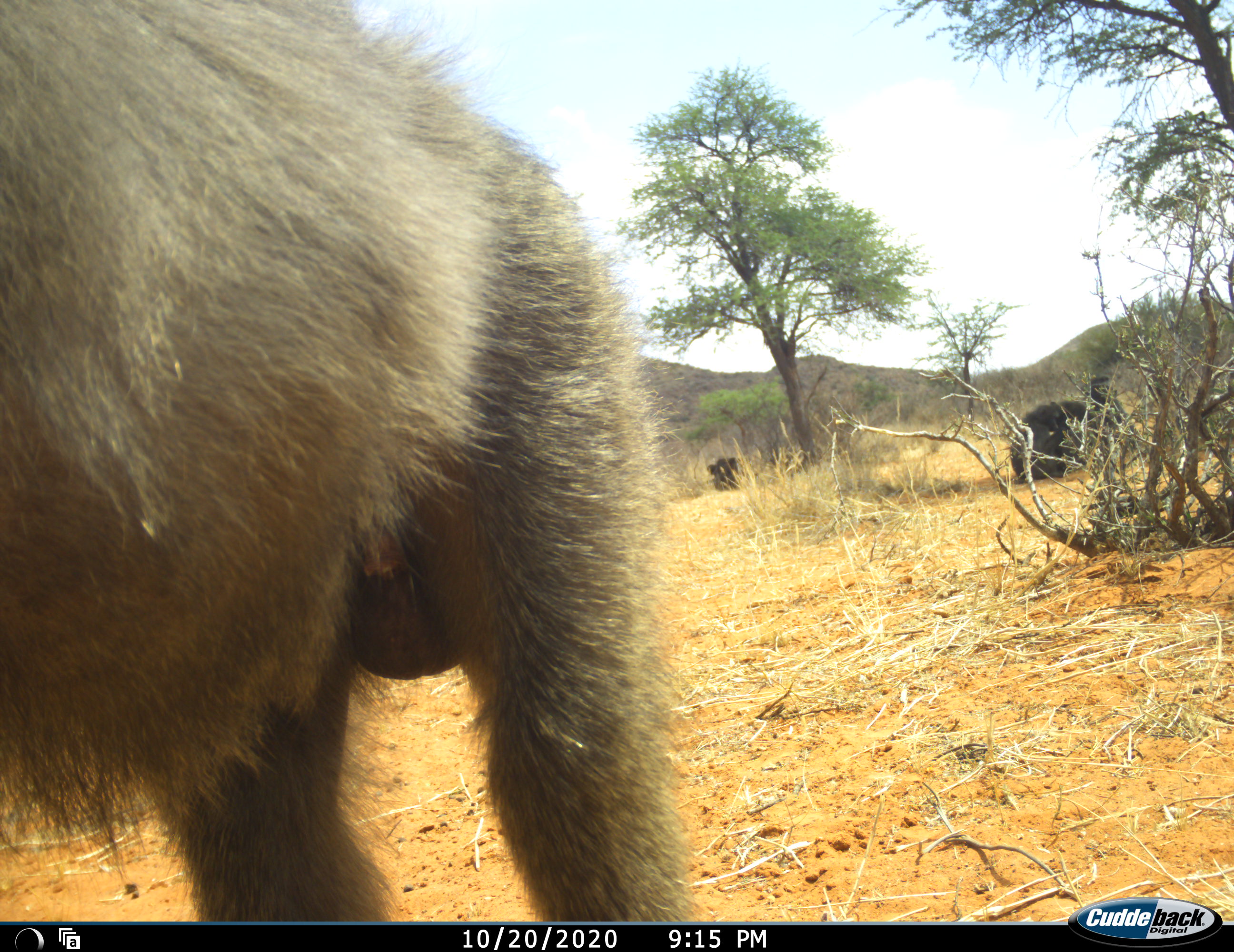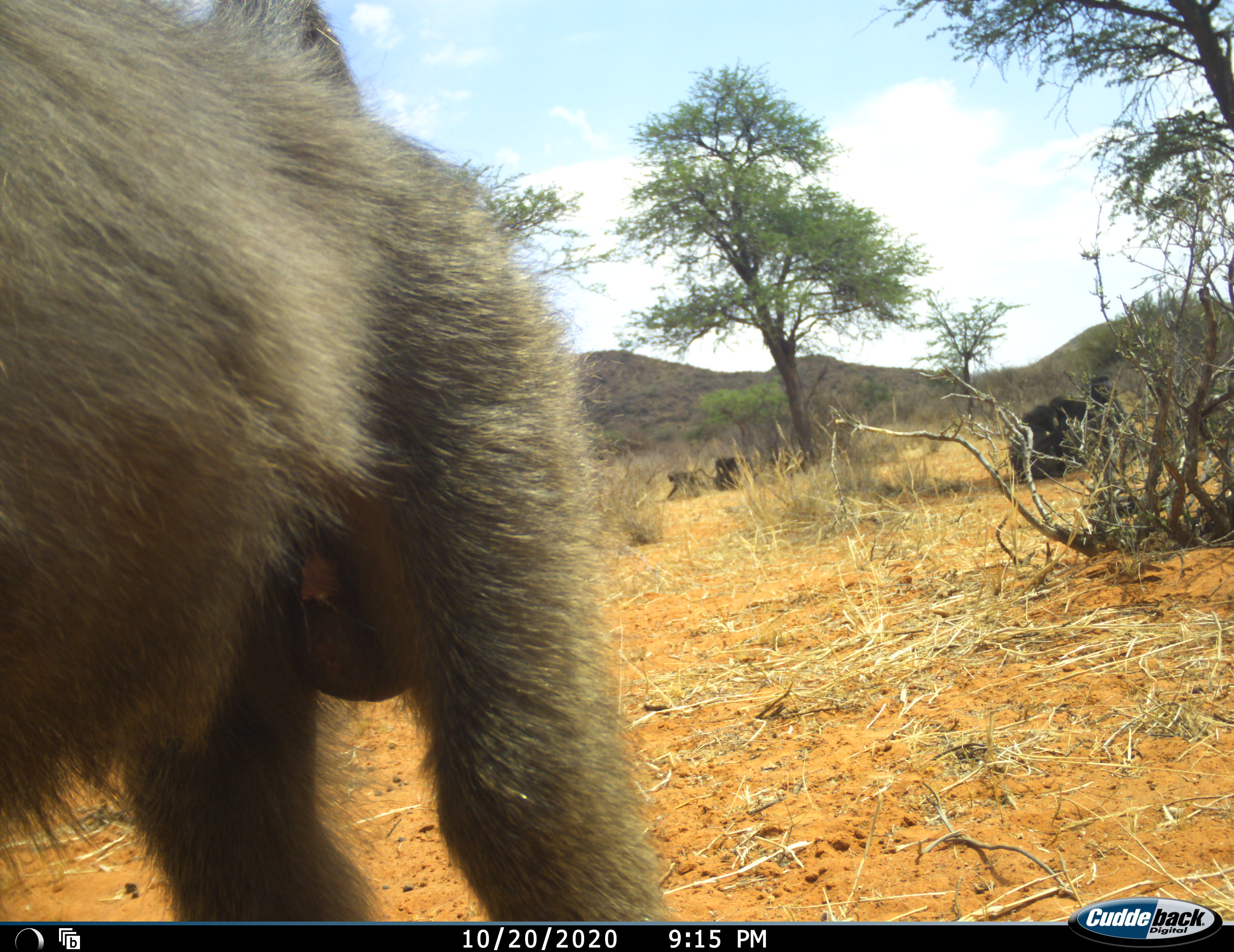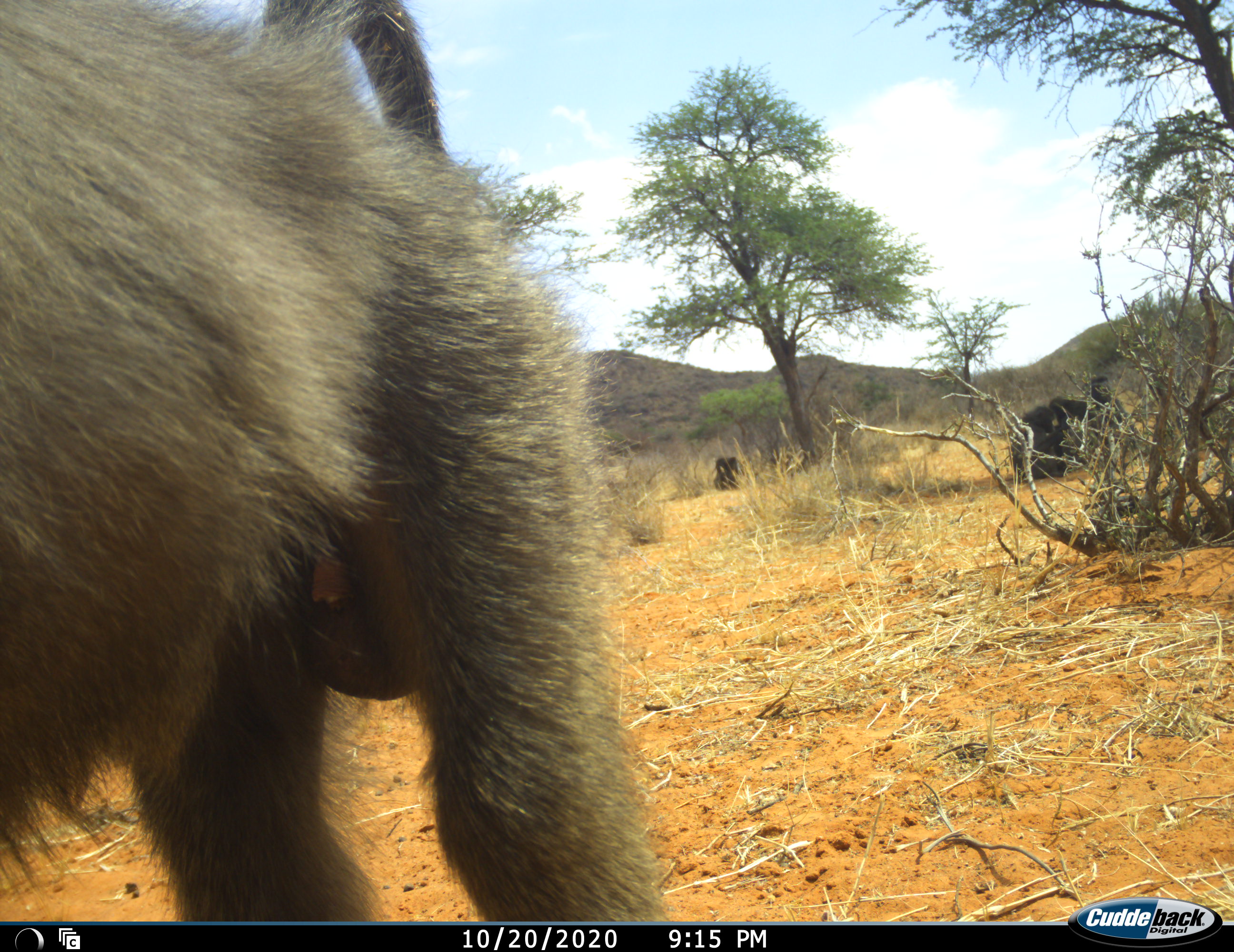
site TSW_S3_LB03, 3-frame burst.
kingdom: Animalia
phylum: Chordata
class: Mammalia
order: Primates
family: Cercopithecidae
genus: Papio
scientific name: Papio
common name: baboon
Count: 5.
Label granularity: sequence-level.